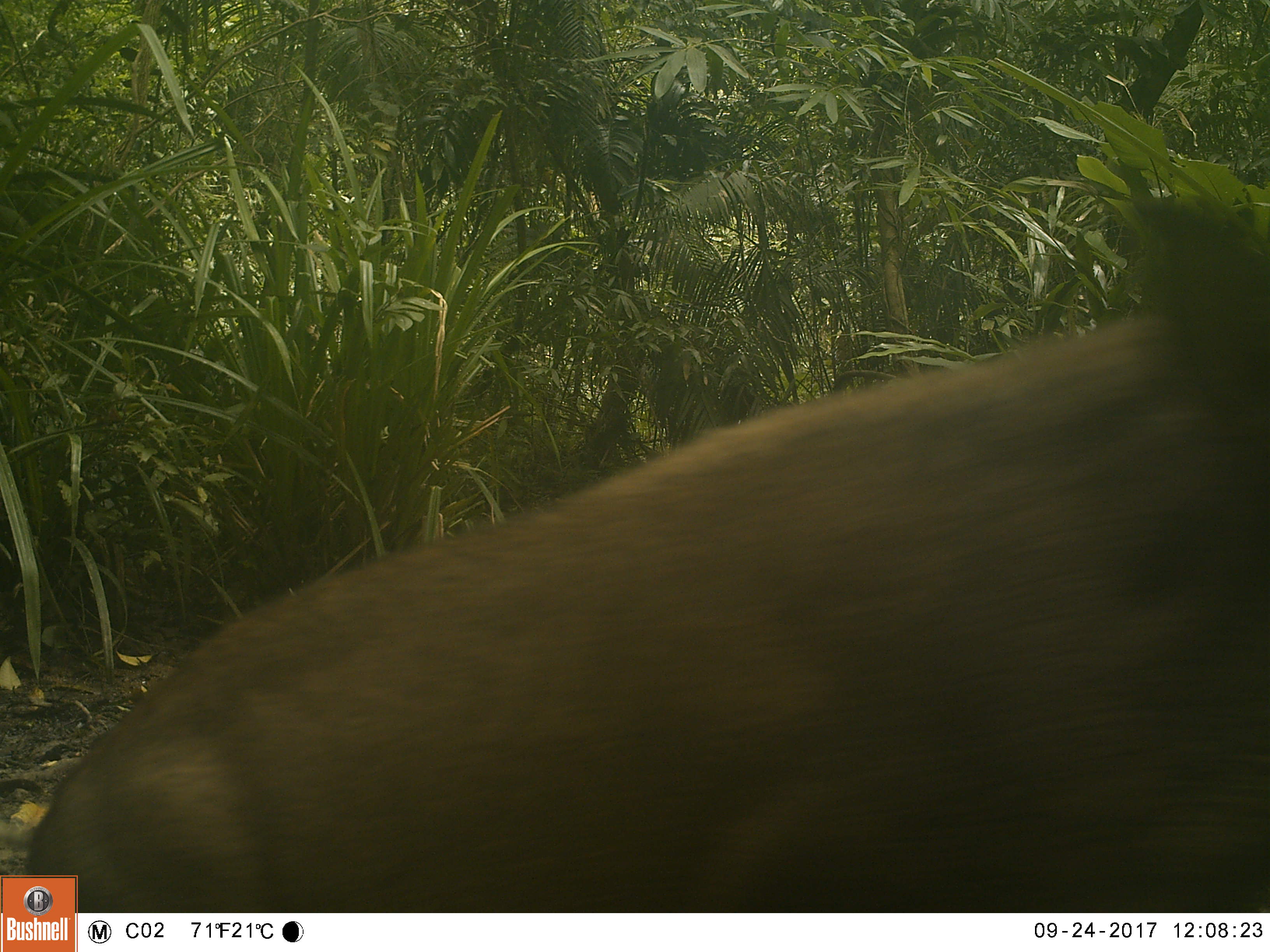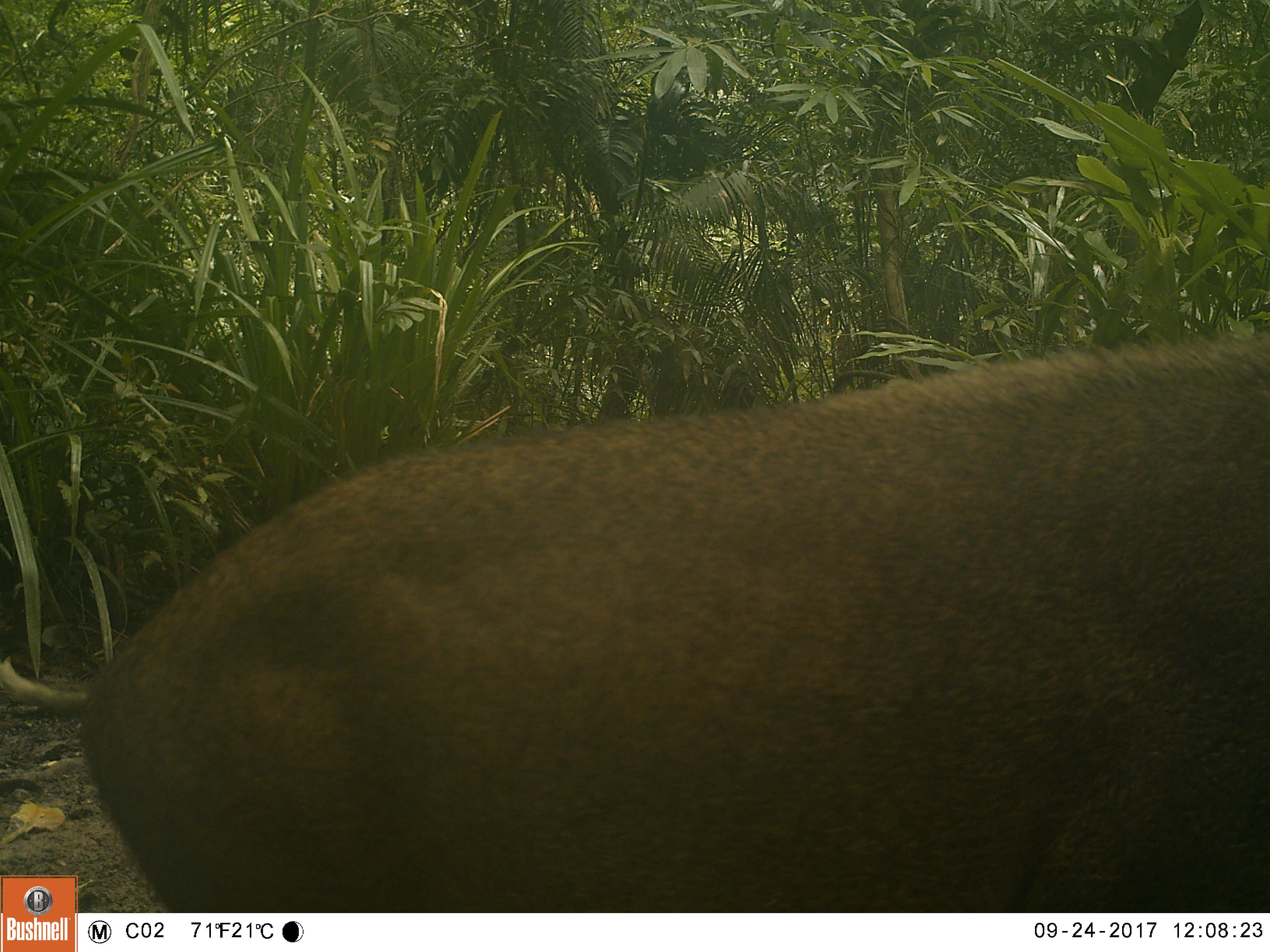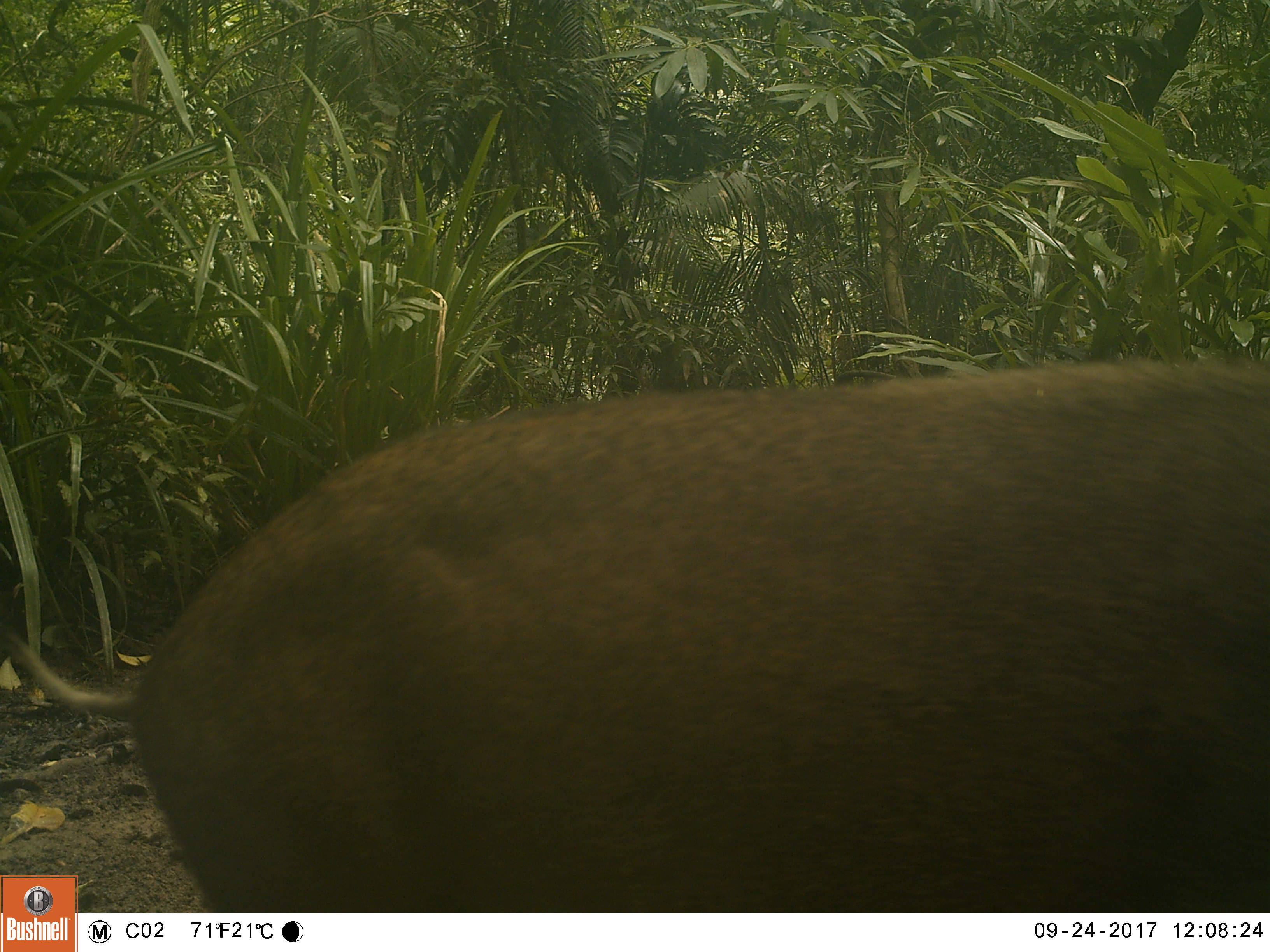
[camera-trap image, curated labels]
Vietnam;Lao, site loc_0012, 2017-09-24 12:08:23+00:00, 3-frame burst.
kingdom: Animalia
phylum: Chordata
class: Mammalia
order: Artiodactyla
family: Suidae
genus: Sus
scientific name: Sus scrofa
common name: eurasian wild pig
Eurasian wild pig (Sus scrofa). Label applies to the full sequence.